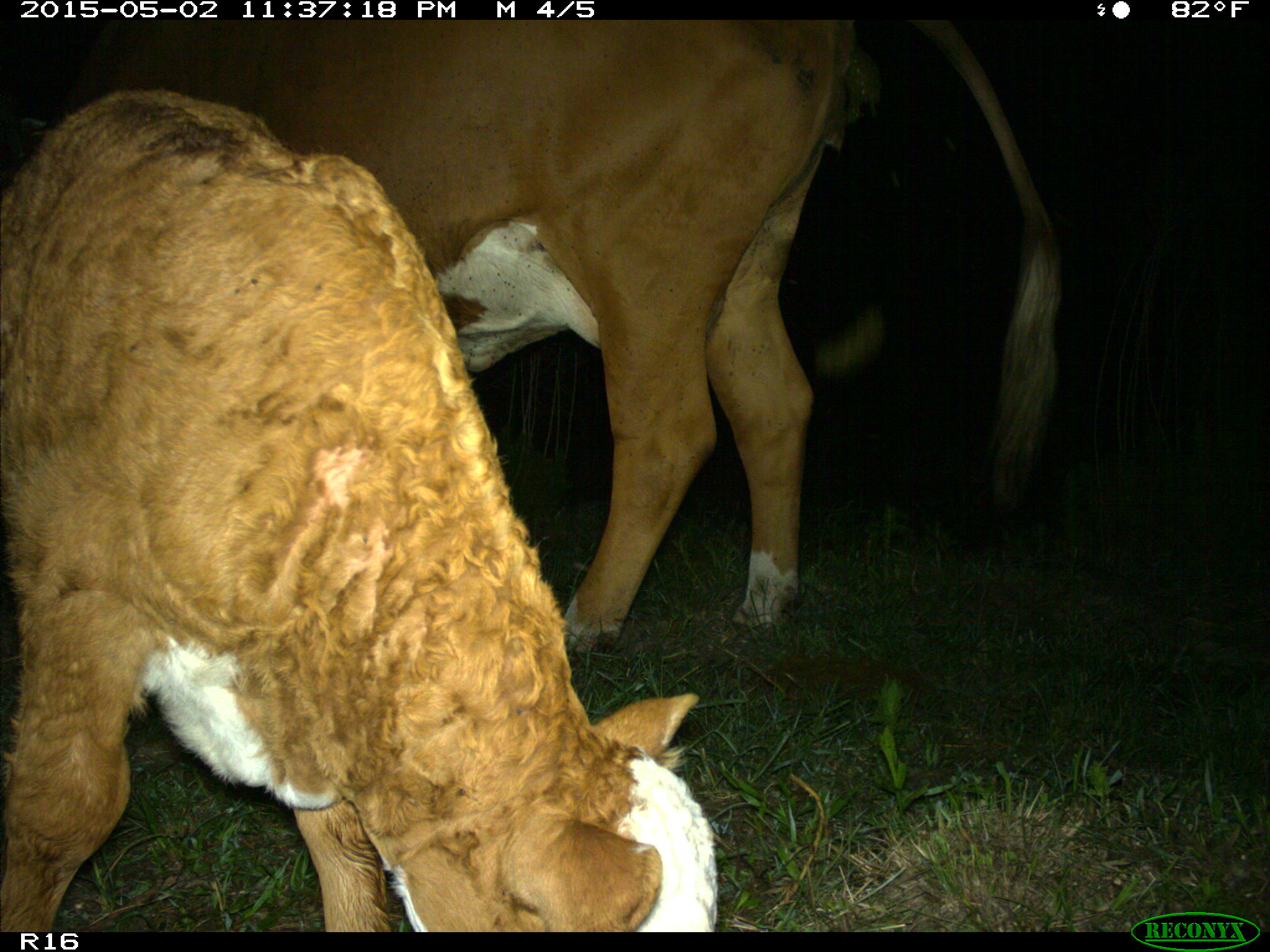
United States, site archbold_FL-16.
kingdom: Animalia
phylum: Chordata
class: Mammalia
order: Artiodactyla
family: Bovidae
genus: Bos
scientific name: Bos taurus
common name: domestic cow